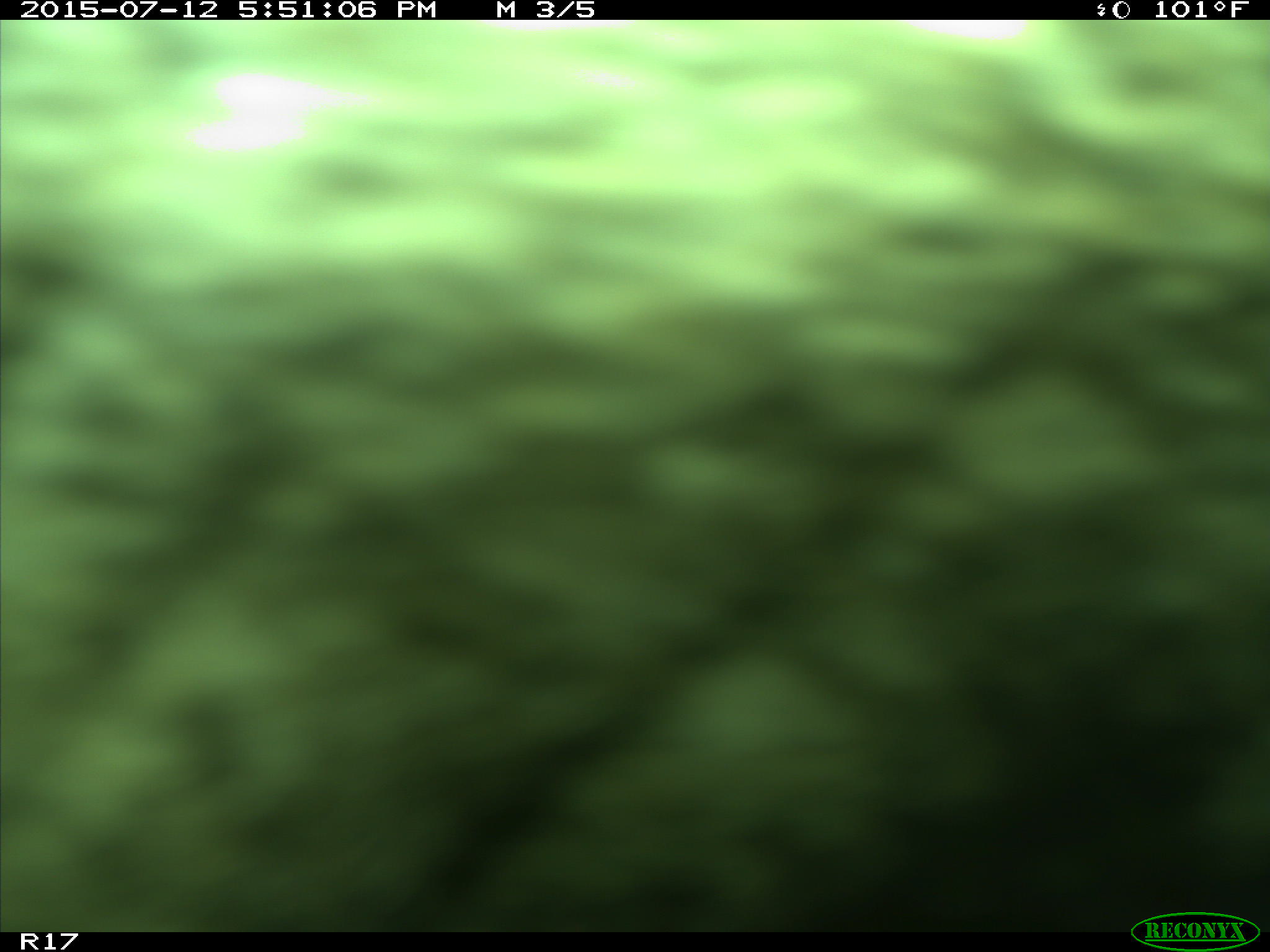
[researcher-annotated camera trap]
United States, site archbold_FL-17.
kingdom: Animalia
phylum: Chordata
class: Mammalia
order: Artiodactyla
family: Bovidae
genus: Bos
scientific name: Bos taurus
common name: domestic cow